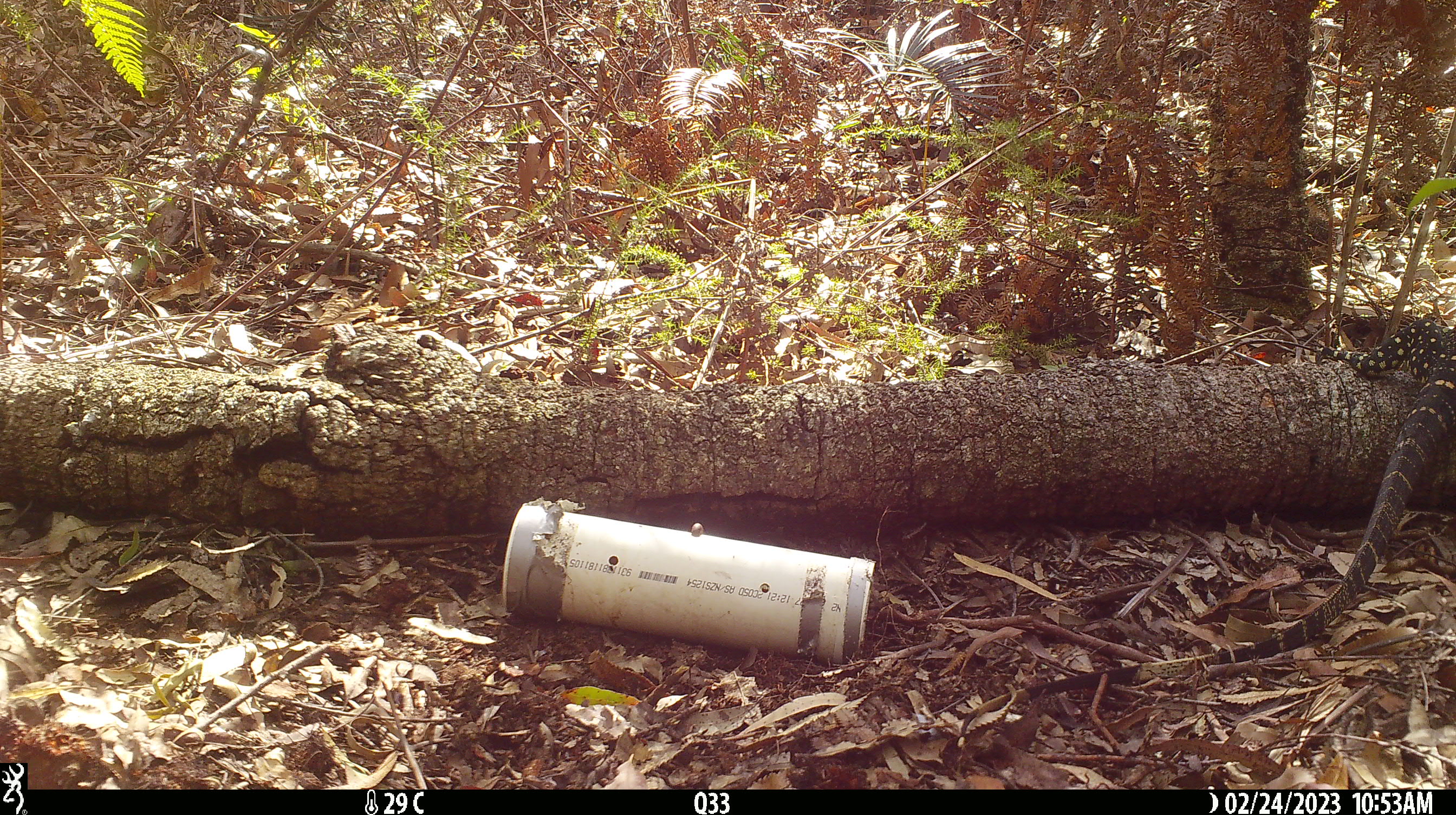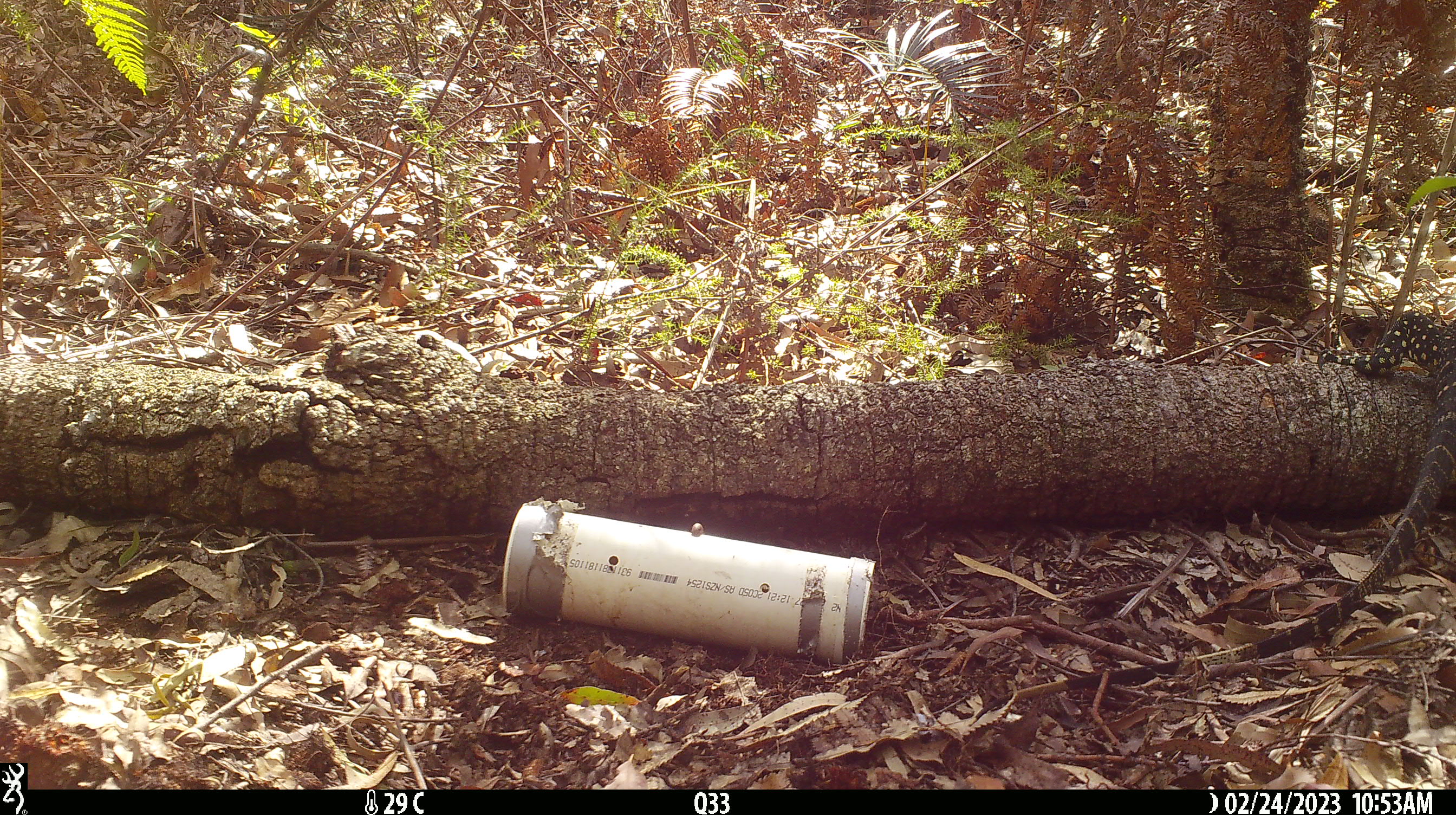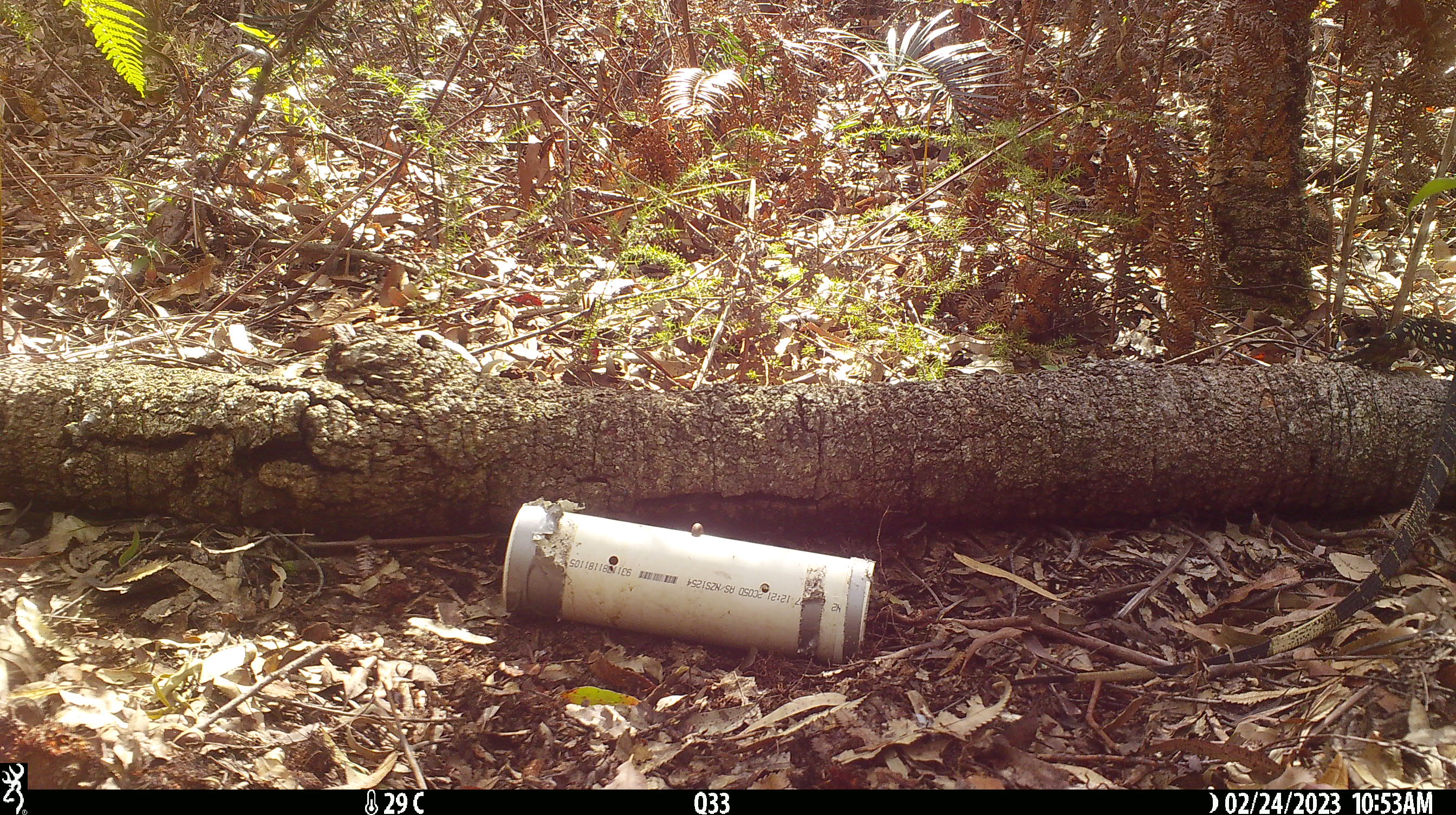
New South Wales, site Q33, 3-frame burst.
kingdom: Animalia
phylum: Chordata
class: Reptilia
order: Squamata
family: Varanidae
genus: Varanus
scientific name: Varanus varius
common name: lace monitor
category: goanna